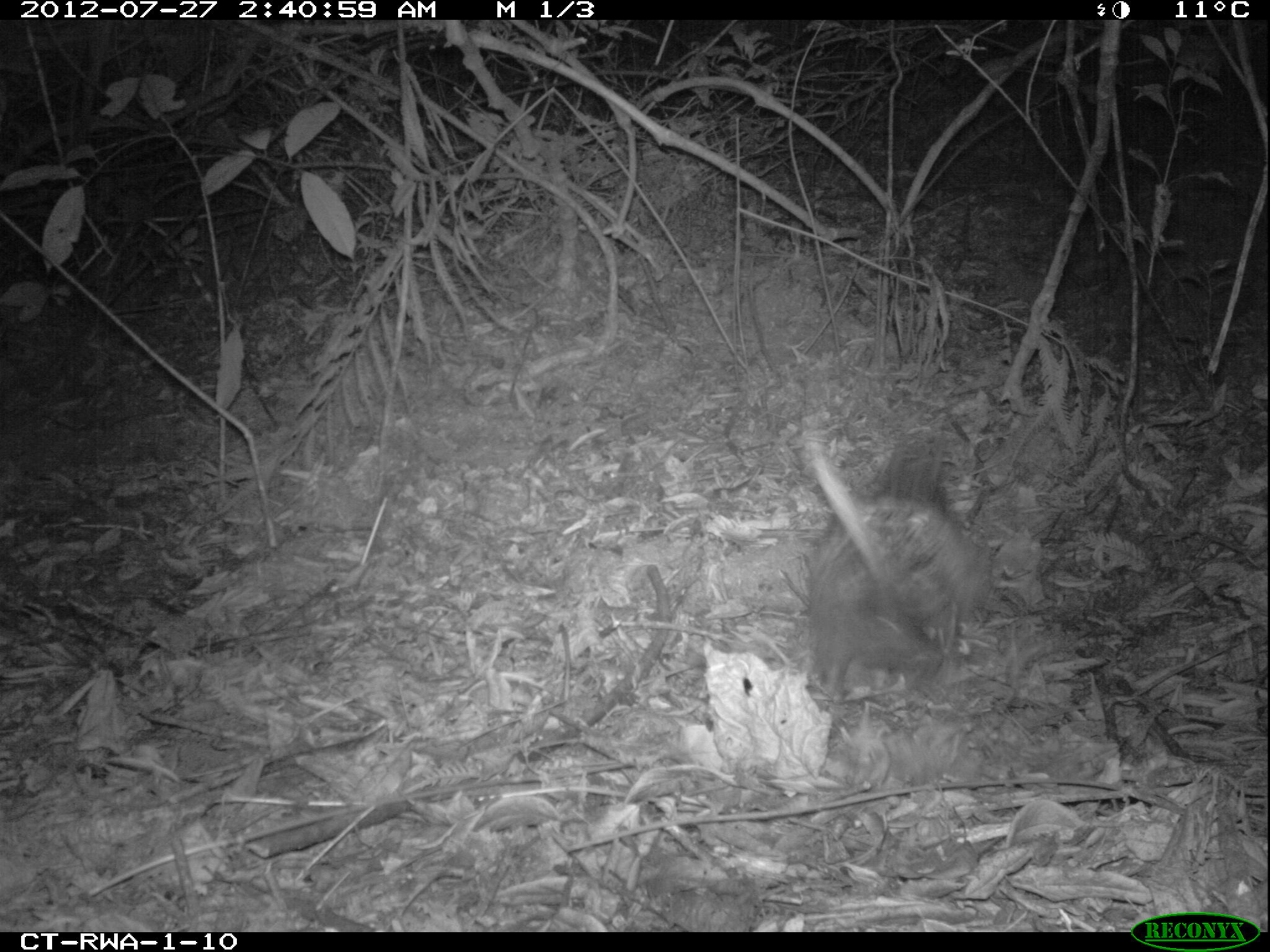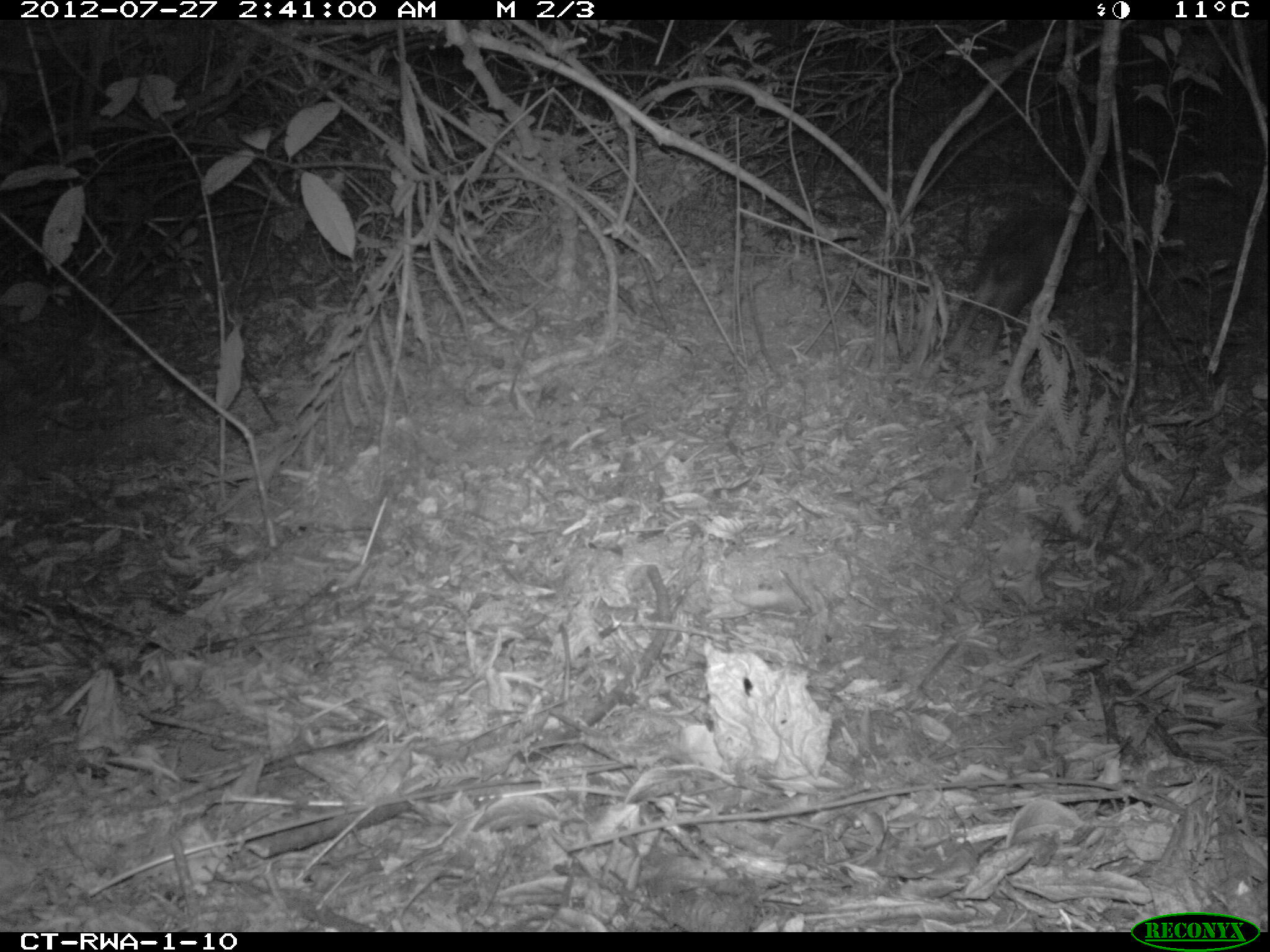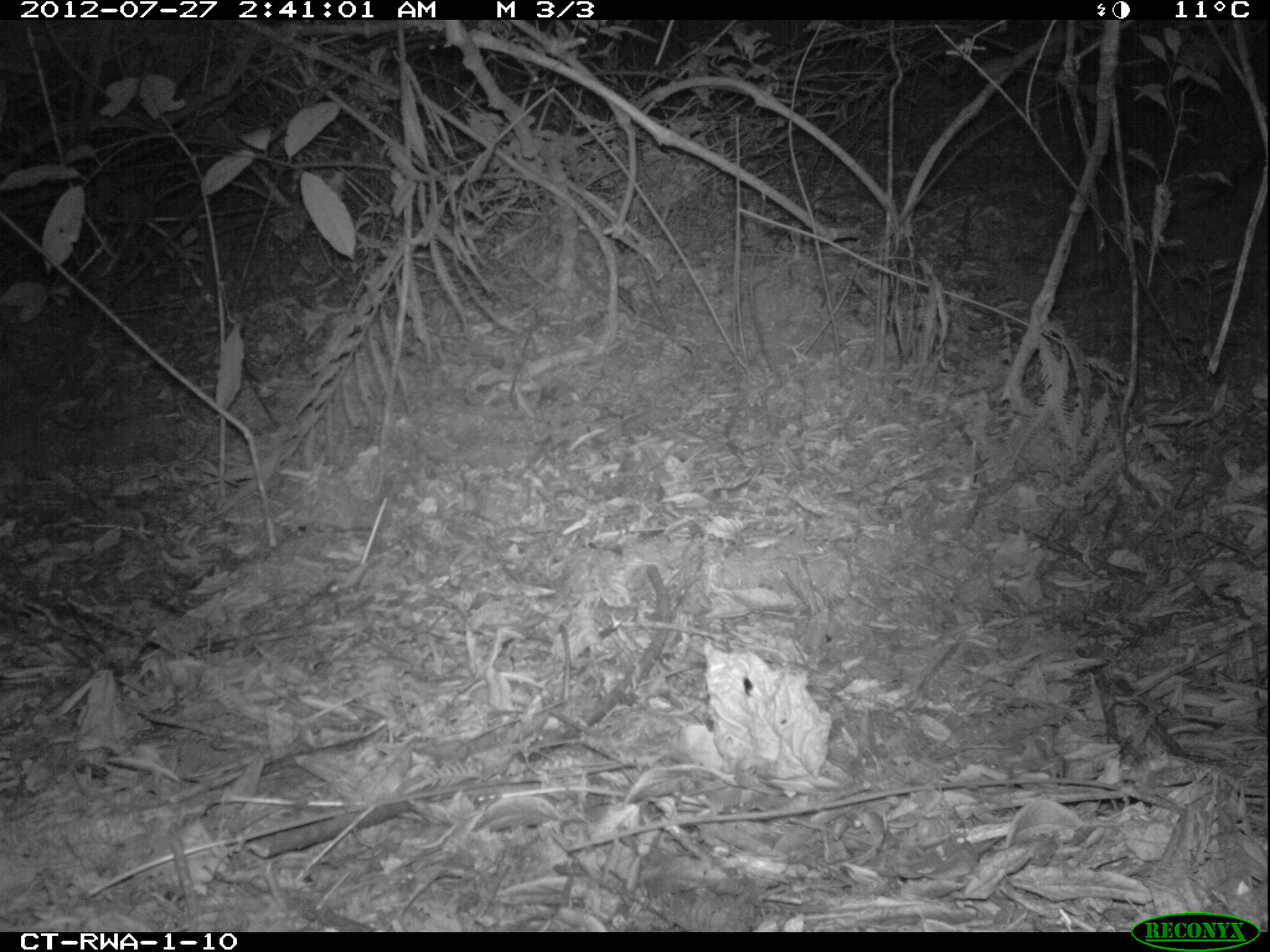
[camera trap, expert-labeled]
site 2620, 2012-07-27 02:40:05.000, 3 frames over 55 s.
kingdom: Animalia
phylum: Chordata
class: Mammalia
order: Rodentia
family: Hystricidae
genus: Atherurus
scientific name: Atherurus africanus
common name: african brush-tailed porcupine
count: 1